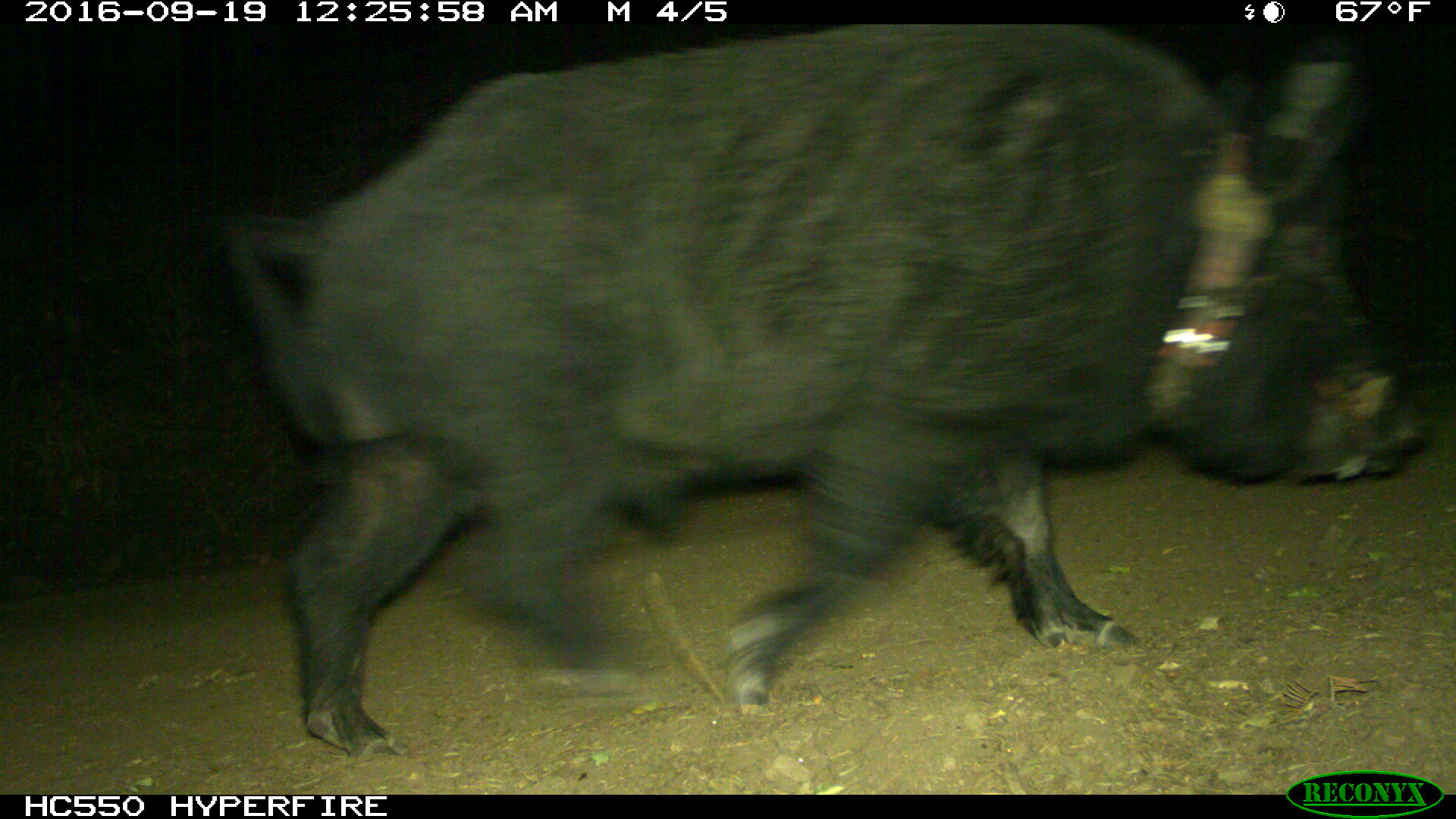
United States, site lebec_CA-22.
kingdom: Animalia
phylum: Chordata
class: Mammalia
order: Artiodactyla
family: Suidae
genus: Sus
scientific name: Sus scrofa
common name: wild boar